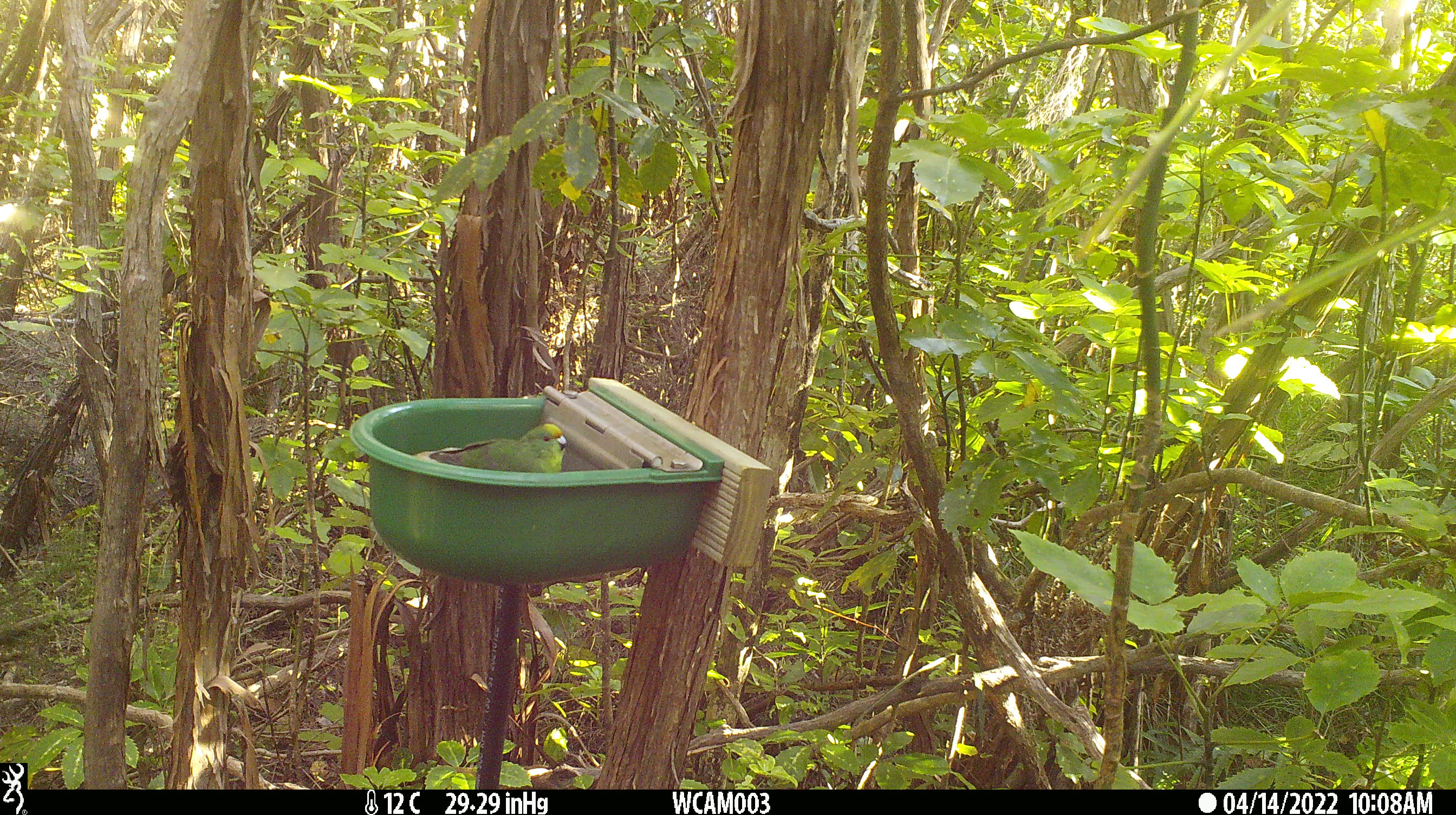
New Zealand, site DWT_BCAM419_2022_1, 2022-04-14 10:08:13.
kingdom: Animalia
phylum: Chordata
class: Aves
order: Psittaciformes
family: Psittaculidae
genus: Cyanoramphus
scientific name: Cyanoramphus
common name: parakeet